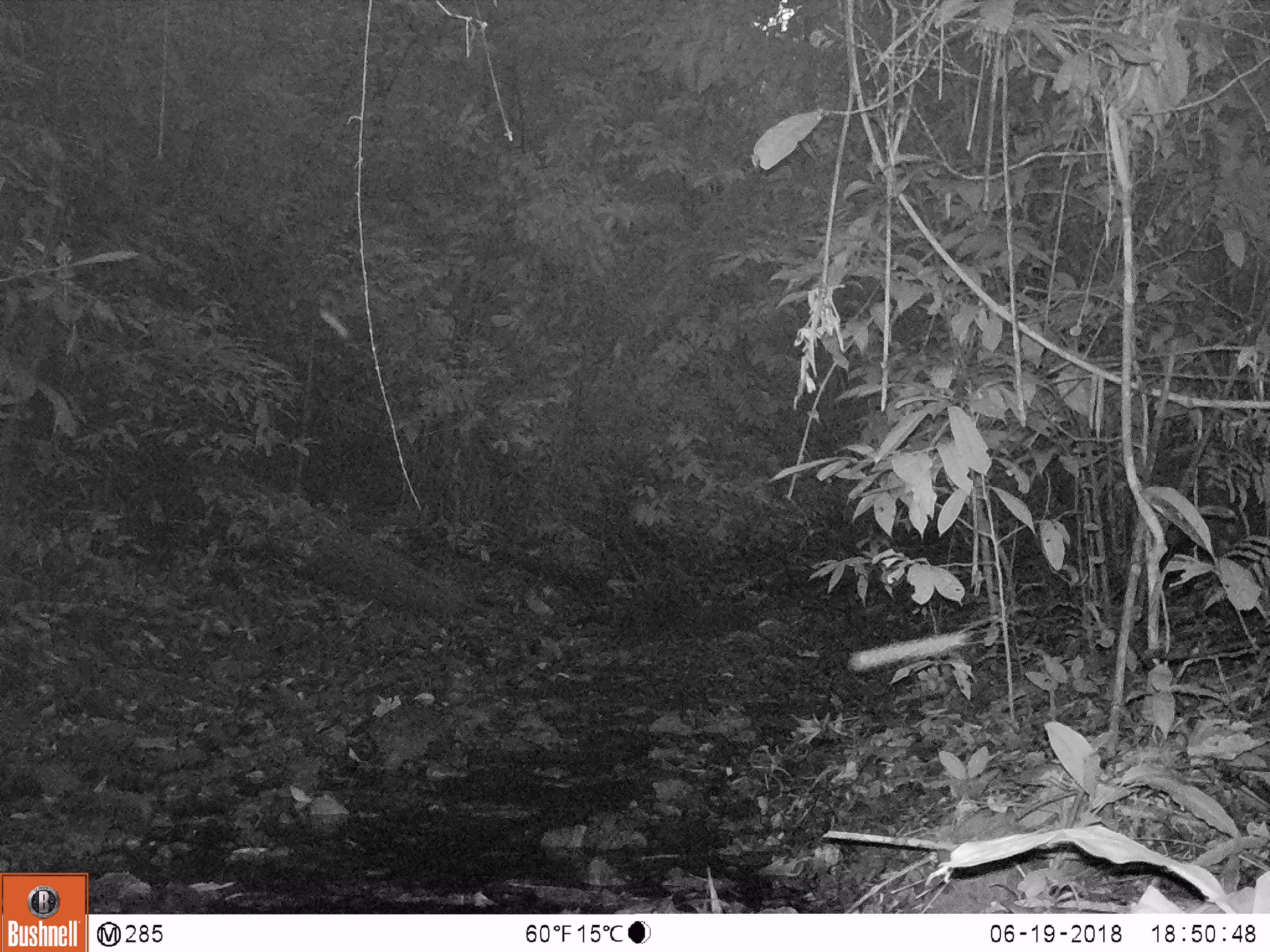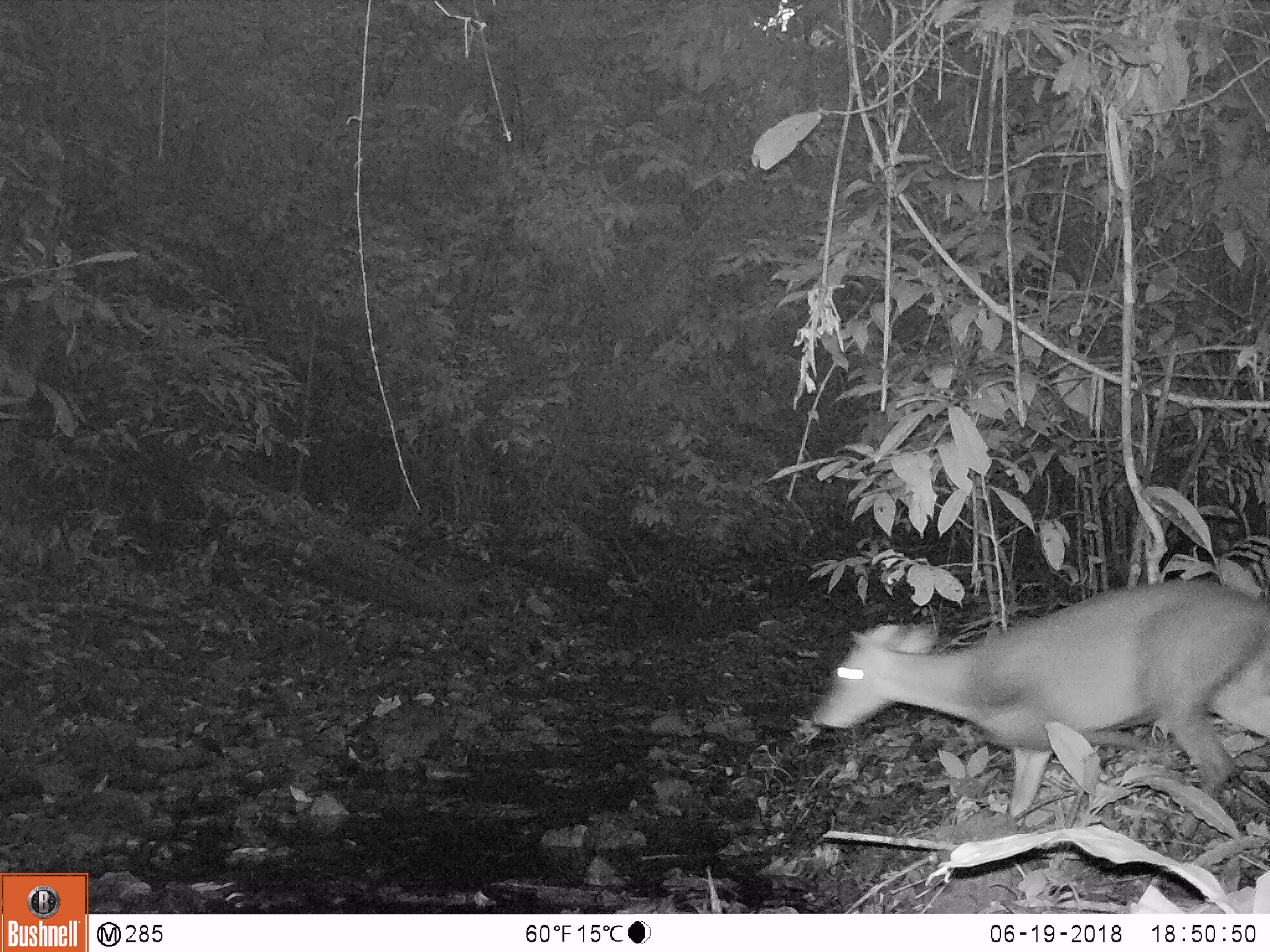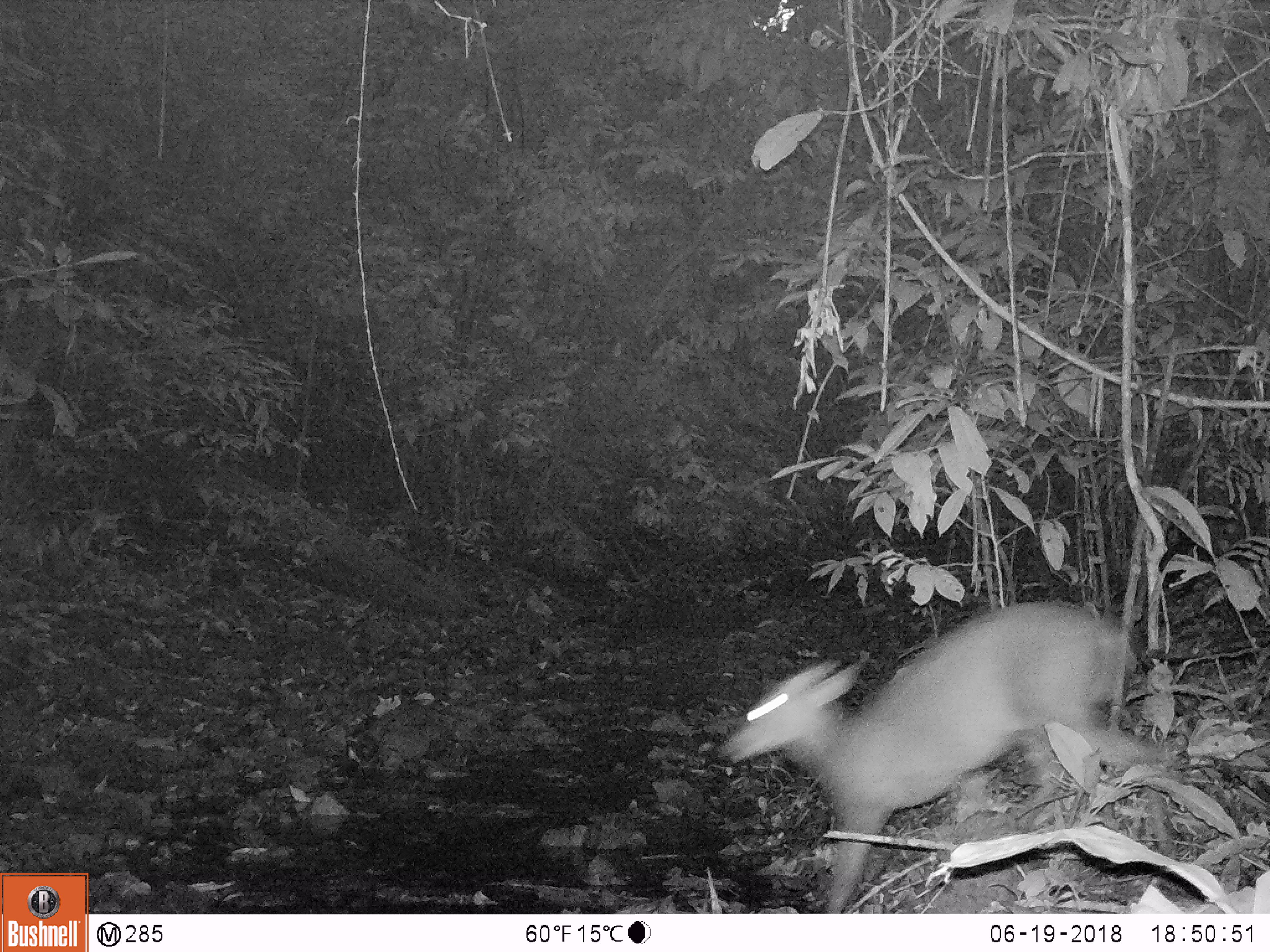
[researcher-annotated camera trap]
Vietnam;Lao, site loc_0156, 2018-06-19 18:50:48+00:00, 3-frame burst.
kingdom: Animalia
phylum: Chordata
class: Mammalia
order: Artiodactyla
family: Cervidae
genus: Muntiacus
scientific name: Muntiacus rooseveltorum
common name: roosevelt's muntjac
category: roosevelts muntjac group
Roosevelts muntjac group (roosevelt's muntjac) (Muntiacus rooseveltorum). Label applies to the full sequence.